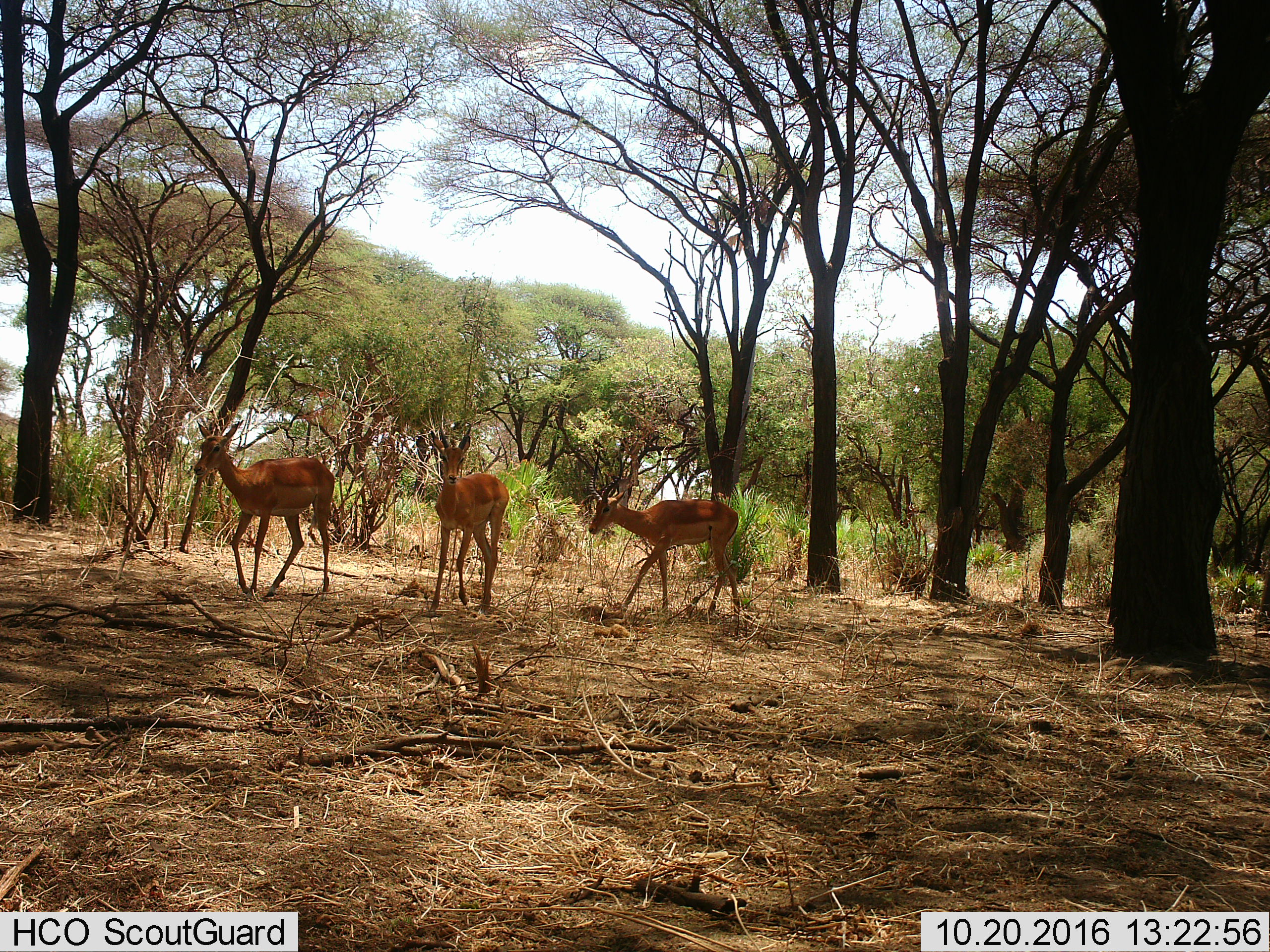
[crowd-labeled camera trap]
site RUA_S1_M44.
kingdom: Animalia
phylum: Chordata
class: Mammalia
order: Artiodactyla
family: Bovidae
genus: Aepyceros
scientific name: Aepyceros melampus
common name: impala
Impala (Aepyceros melampus), count 3. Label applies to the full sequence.